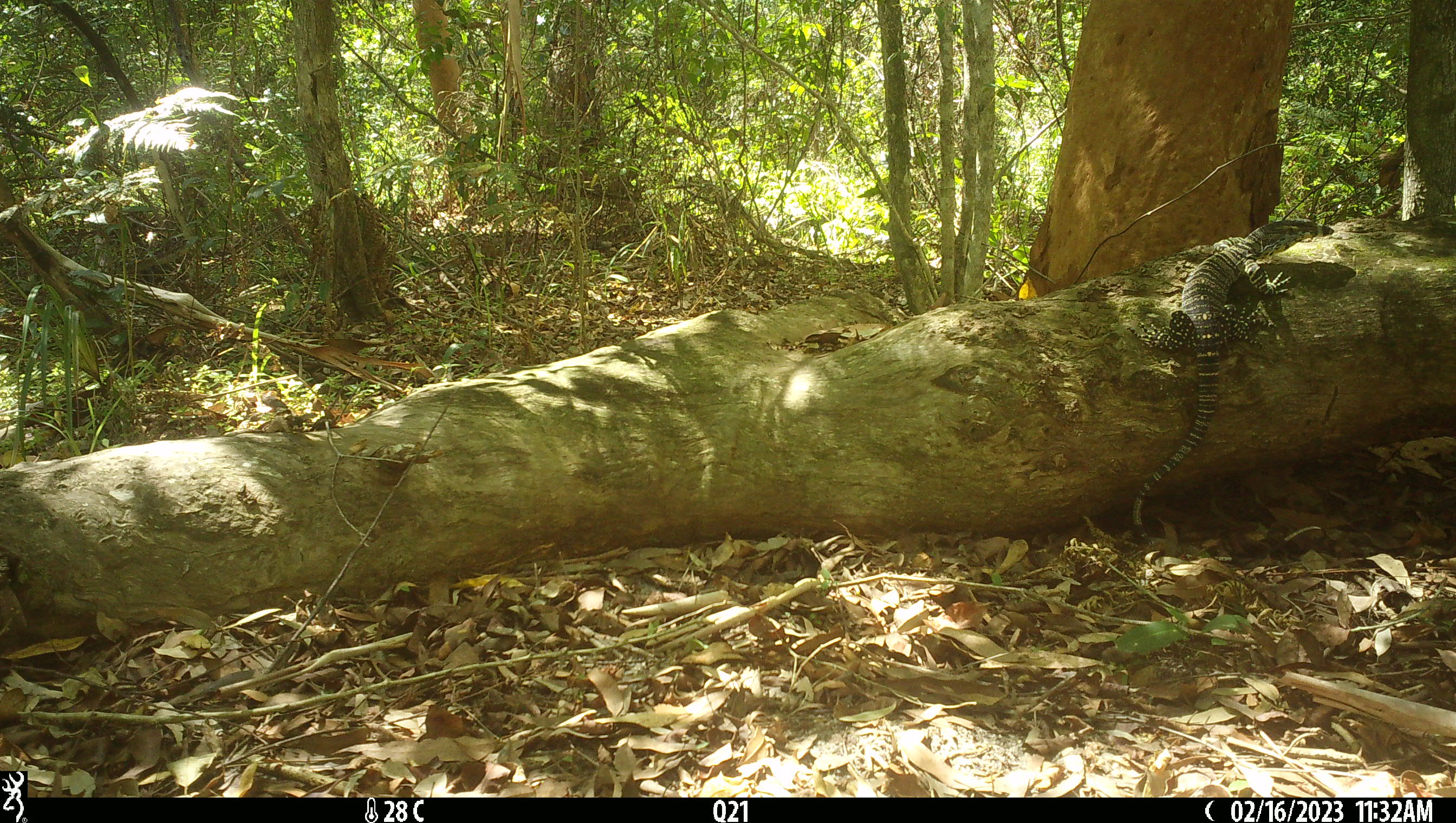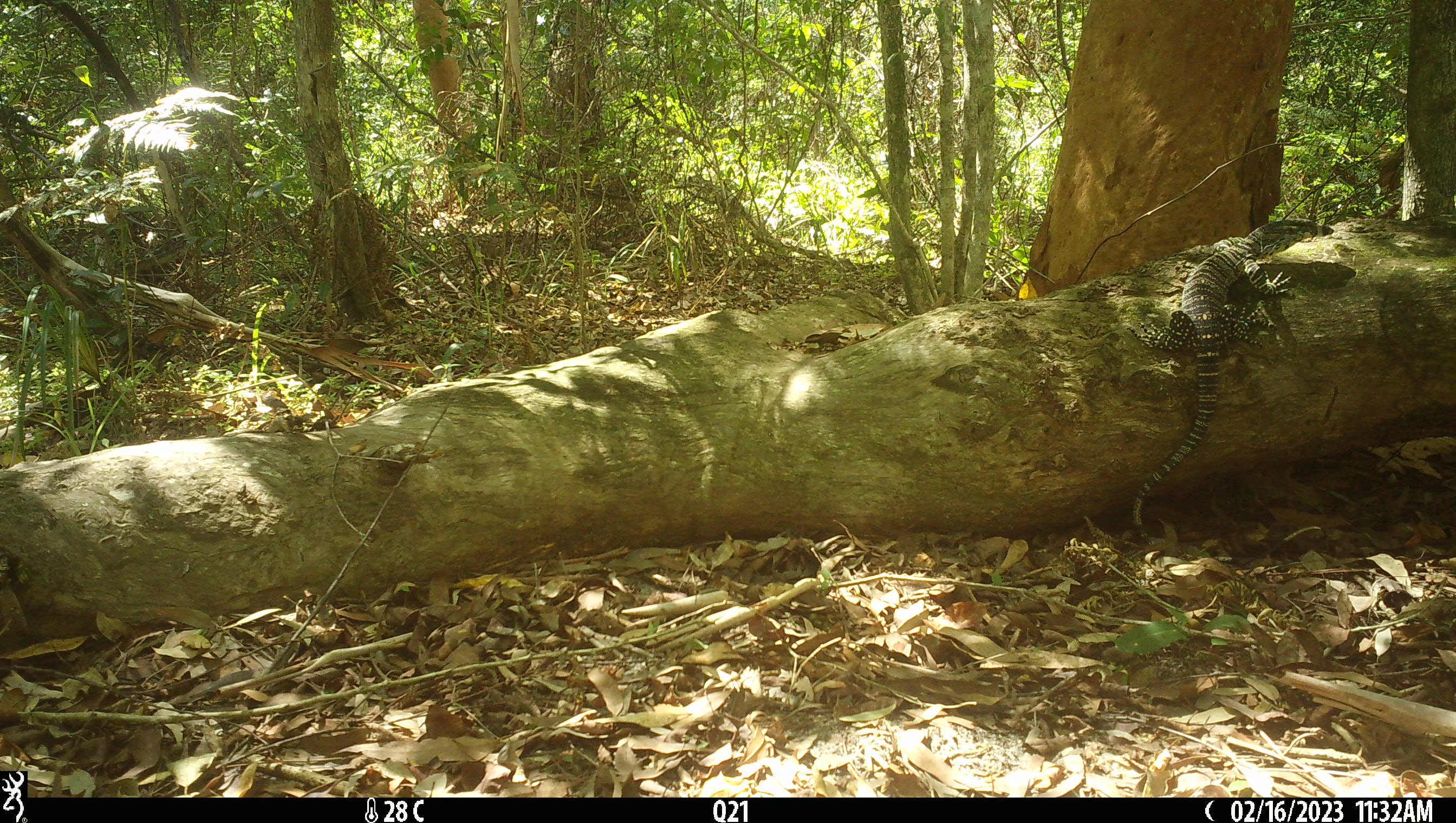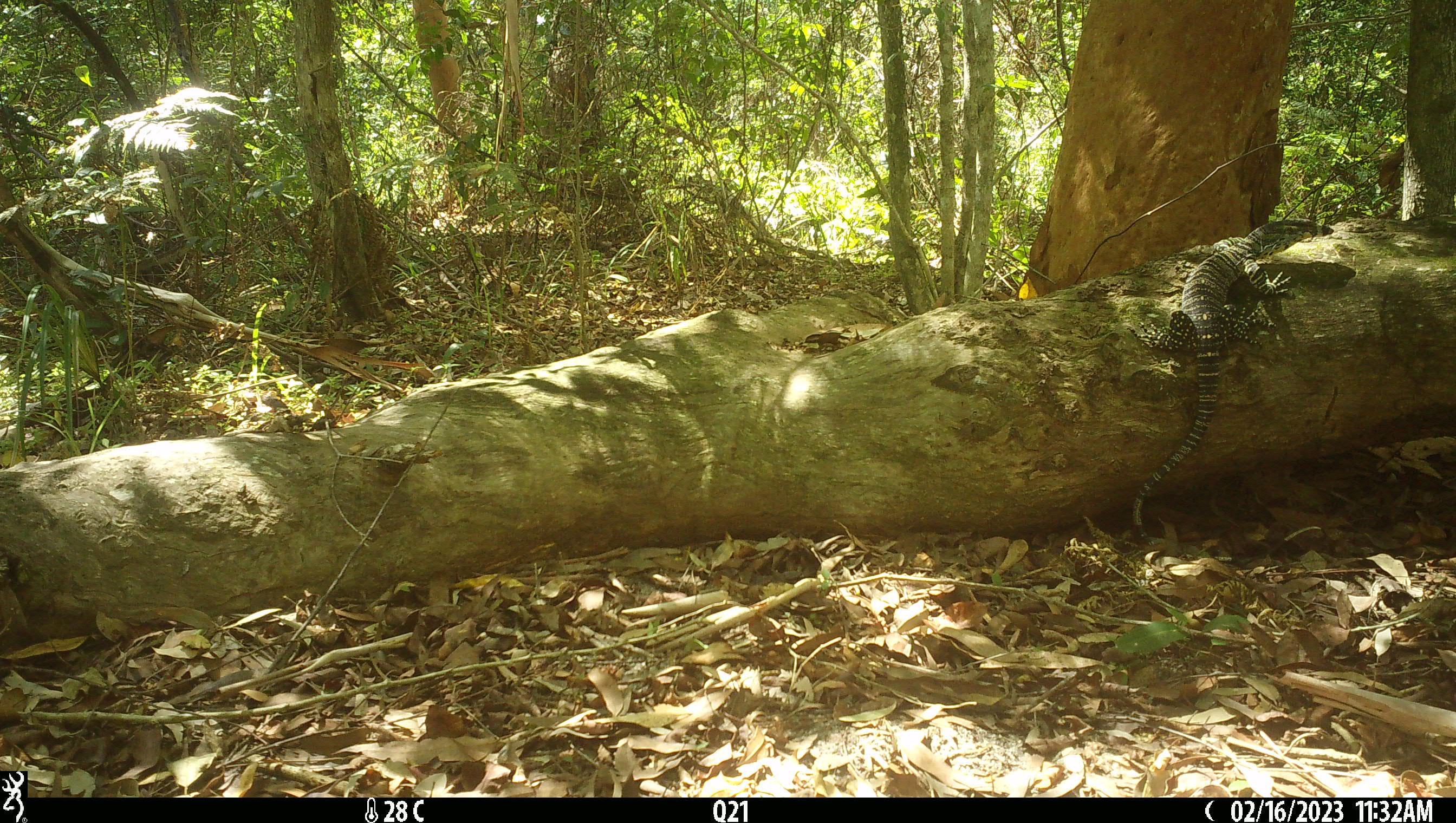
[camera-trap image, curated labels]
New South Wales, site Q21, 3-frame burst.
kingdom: Animalia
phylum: Chordata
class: Reptilia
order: Squamata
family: Varanidae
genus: Varanus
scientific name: Varanus varius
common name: lace monitor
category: goanna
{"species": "goanna (lace monitor) (Varanus varius)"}